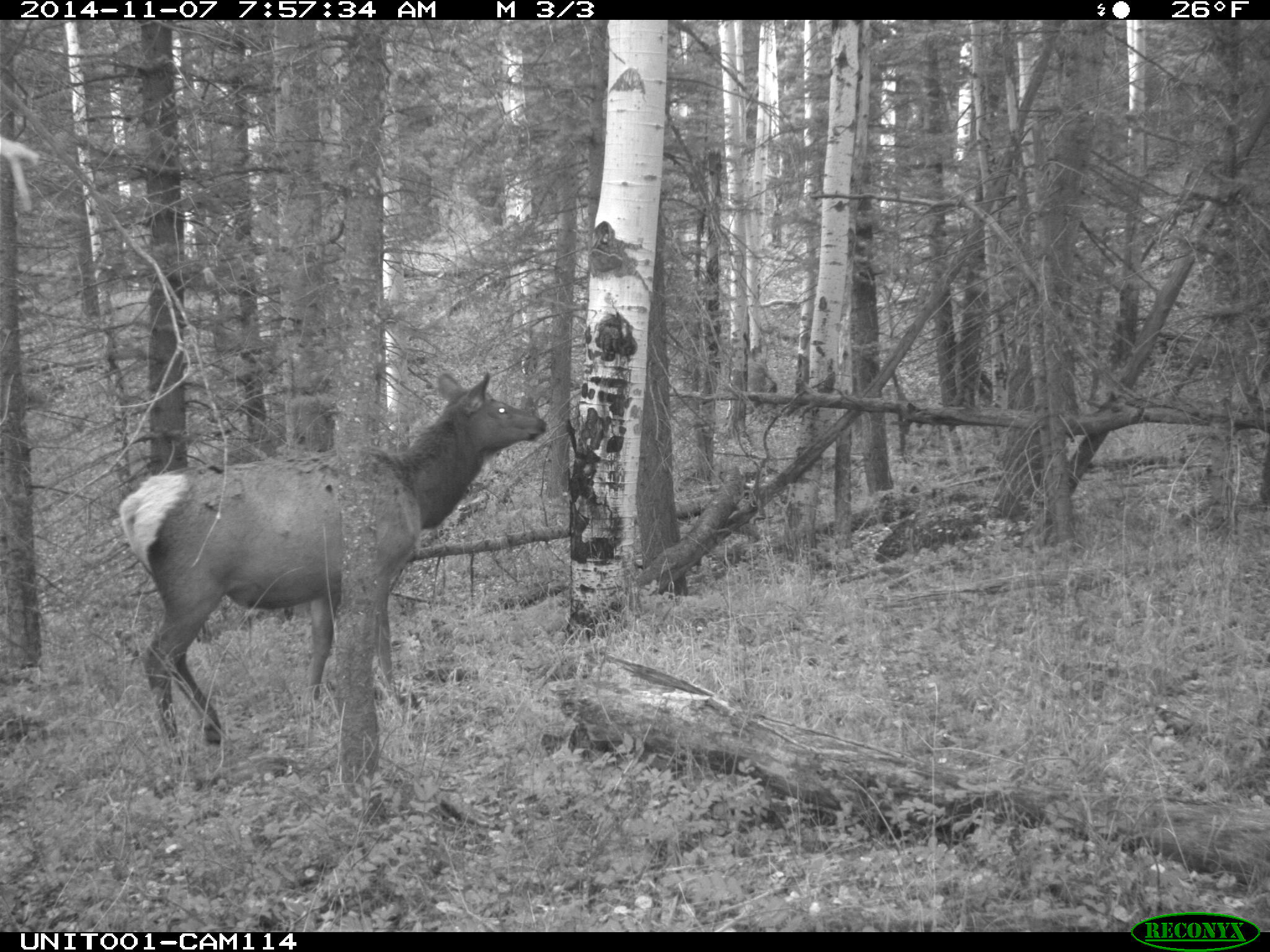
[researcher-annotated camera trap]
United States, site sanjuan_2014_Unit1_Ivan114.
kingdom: Animalia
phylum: Chordata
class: Mammalia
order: Artiodactyla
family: Cervidae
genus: Cervus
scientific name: Cervus elaphus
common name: red deer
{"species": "Cervus elaphus (red deer)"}